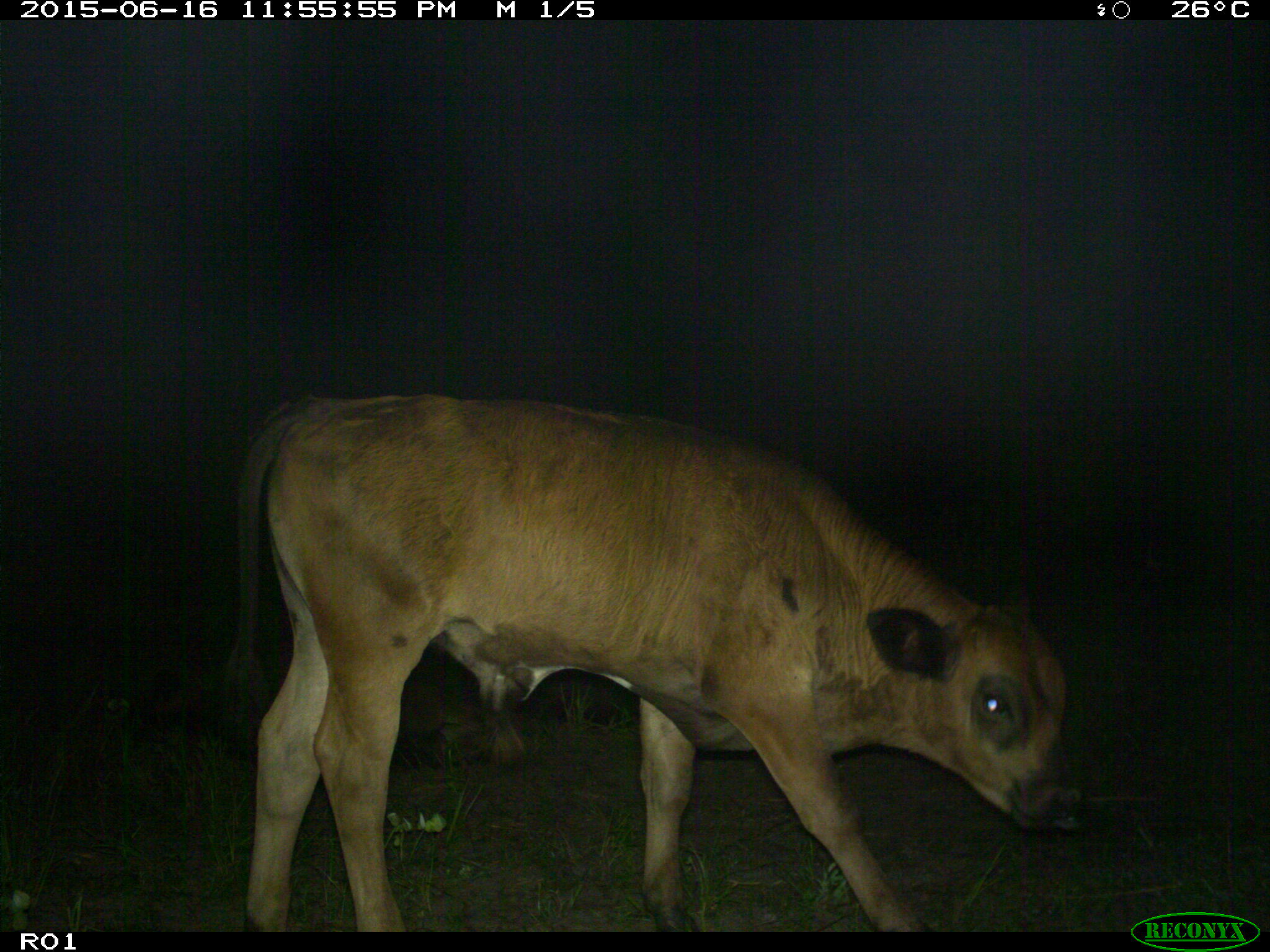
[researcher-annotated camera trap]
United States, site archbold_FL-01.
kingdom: Animalia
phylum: Chordata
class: Mammalia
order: Artiodactyla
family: Bovidae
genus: Bos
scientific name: Bos taurus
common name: domestic cow